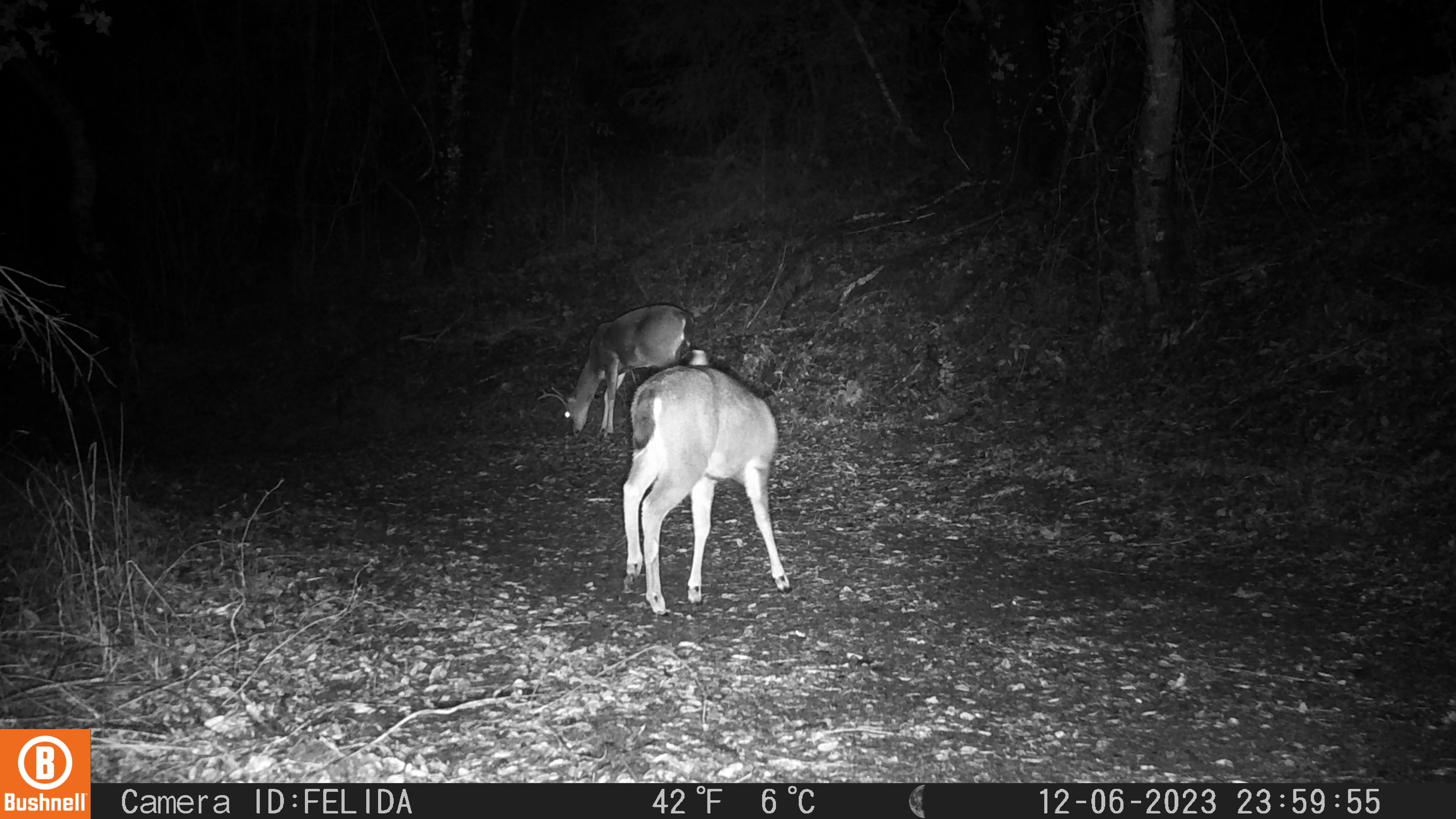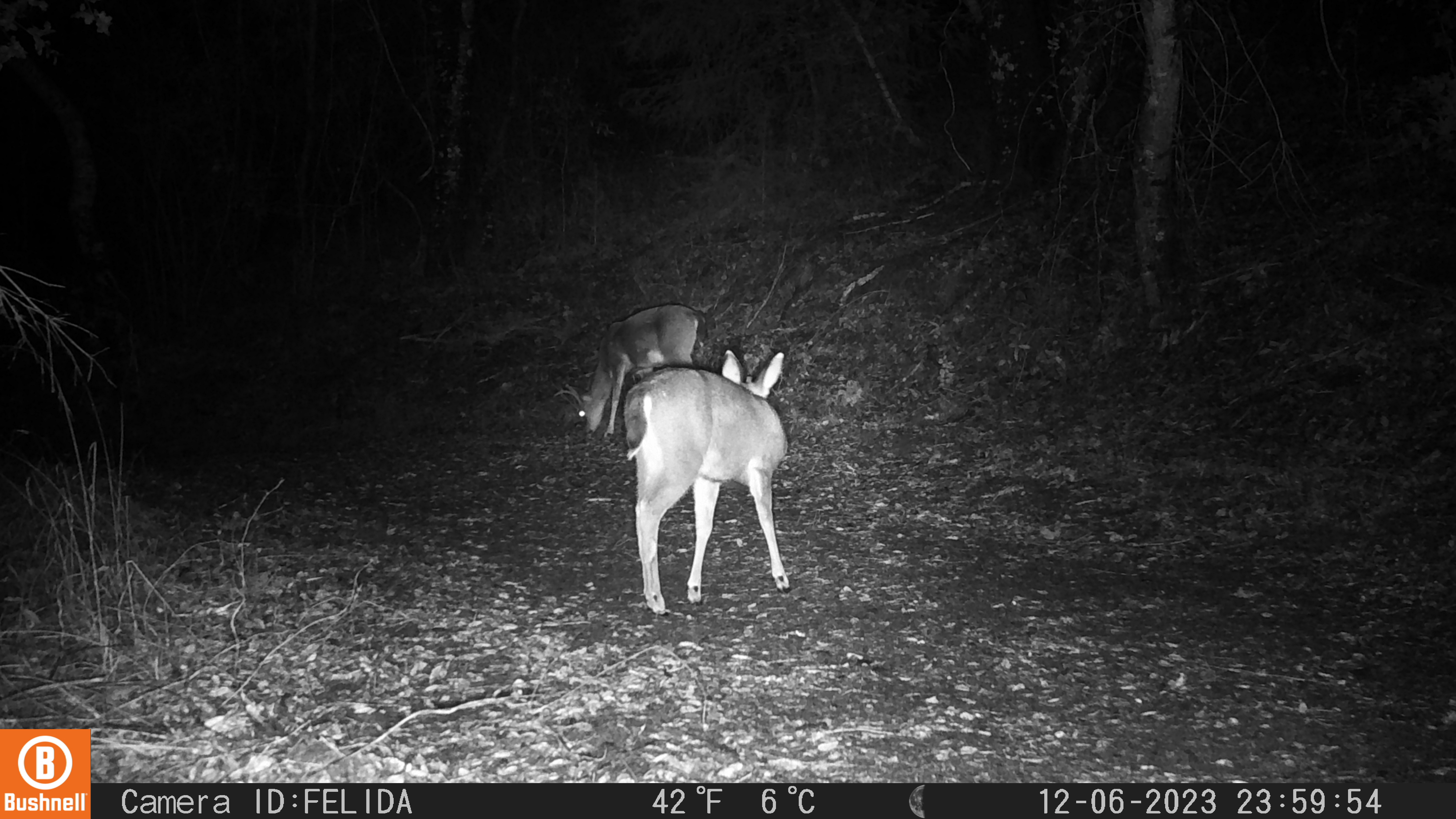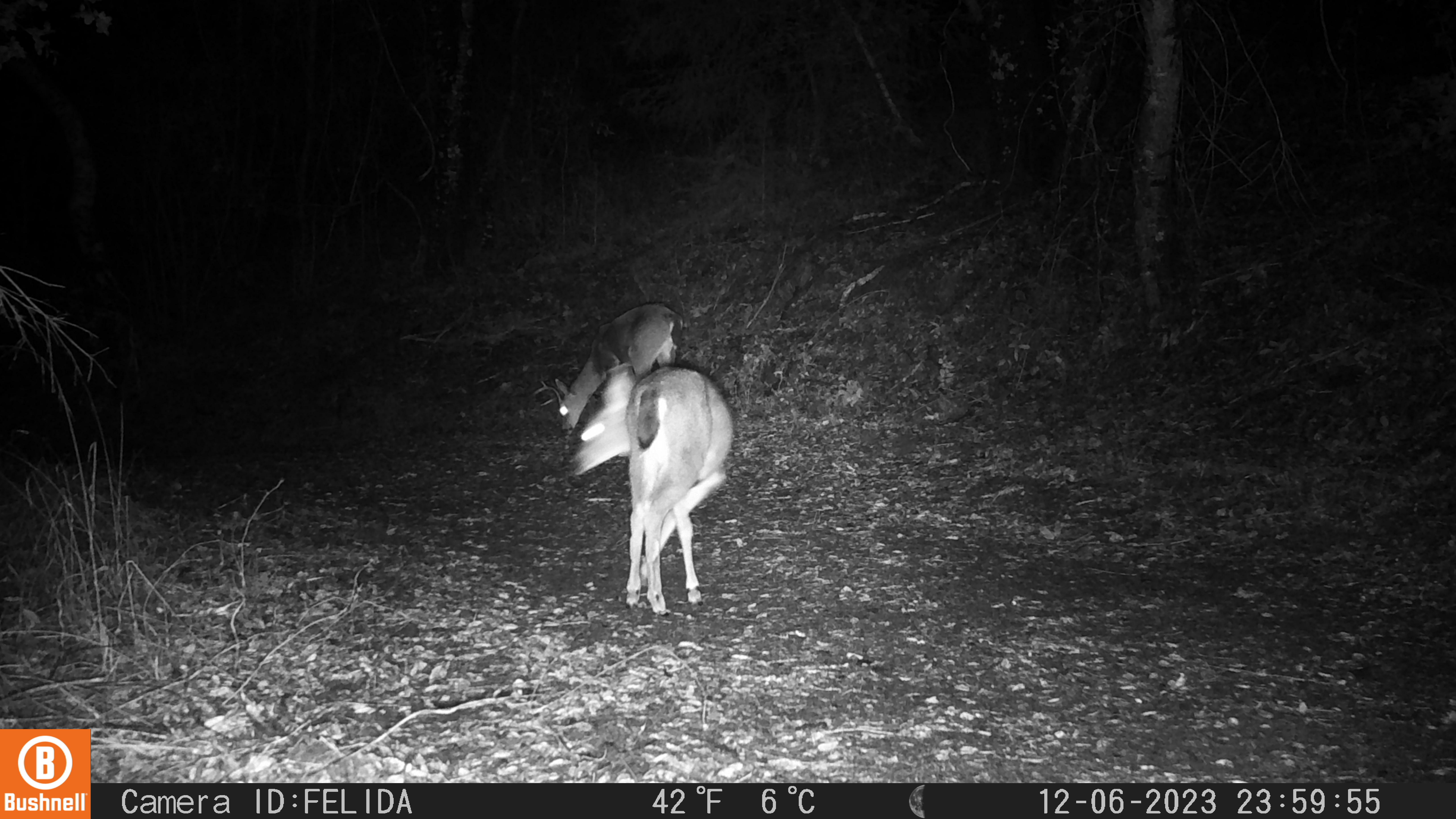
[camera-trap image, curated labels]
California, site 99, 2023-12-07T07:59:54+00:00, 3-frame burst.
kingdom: Animalia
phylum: Chordata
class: Mammalia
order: Artiodactyla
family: Cervidae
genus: Odocoileus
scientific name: Odocoileus hemionus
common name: mule deer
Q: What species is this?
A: Mule deer (Odocoileus hemionus).